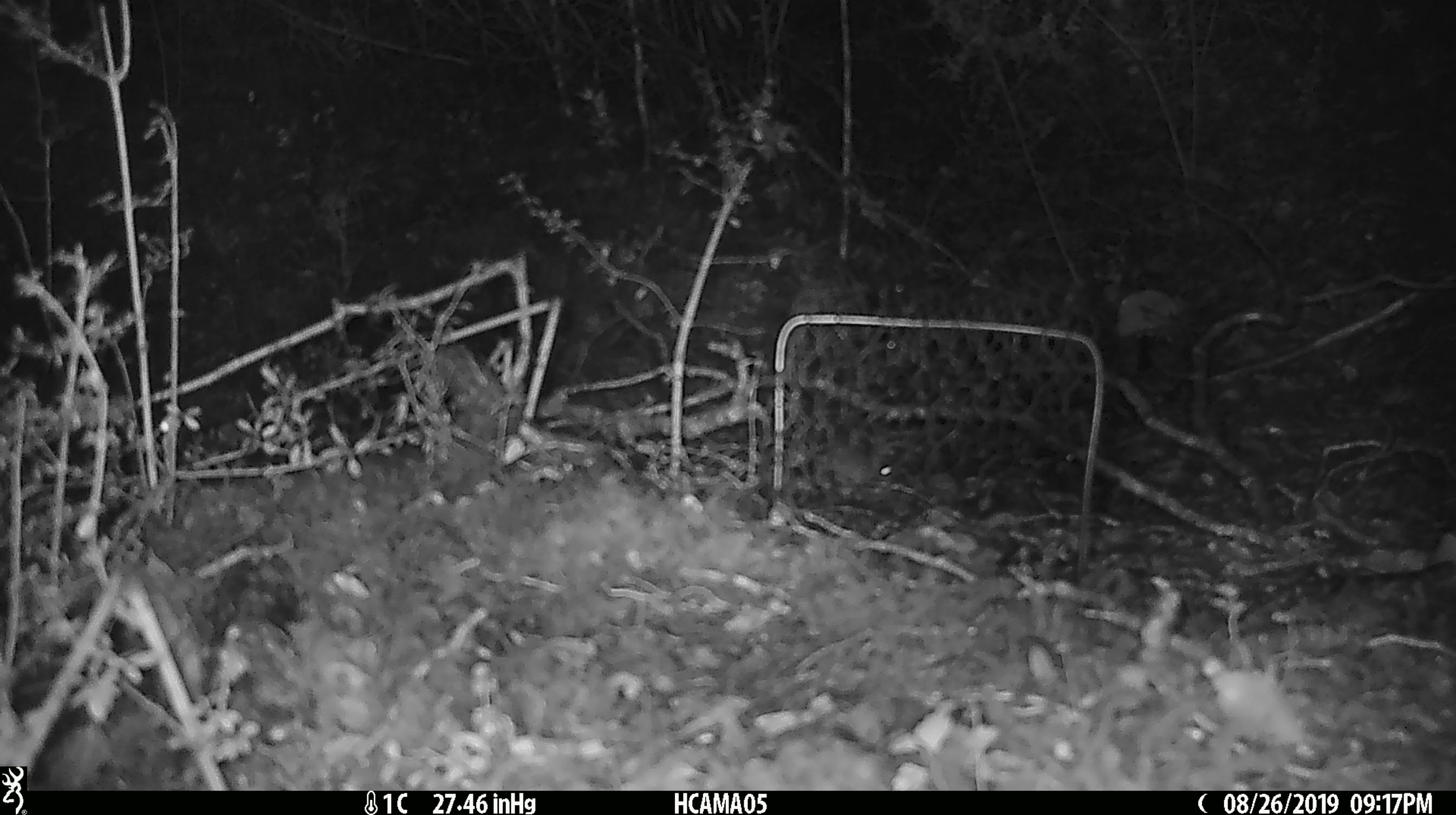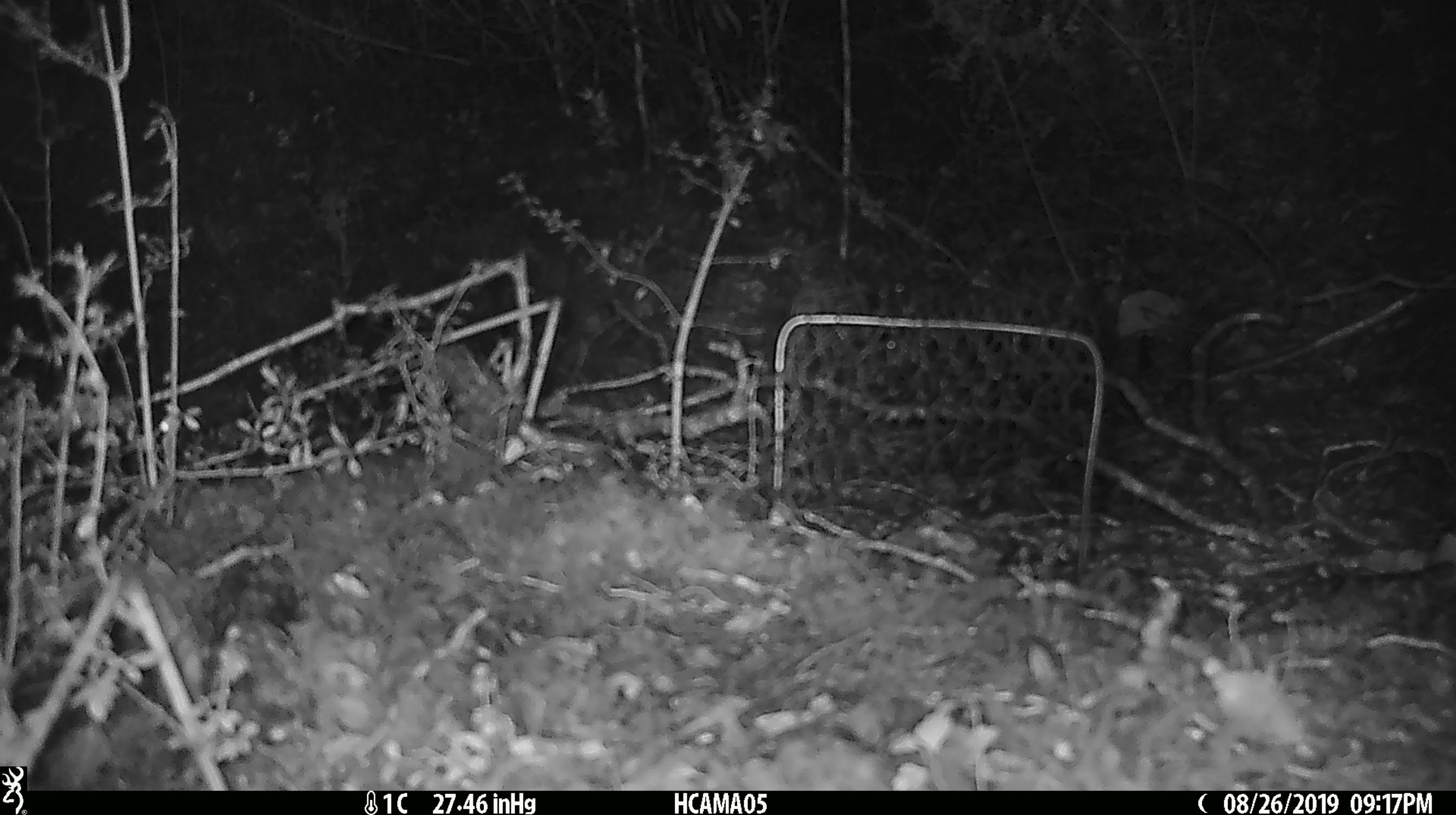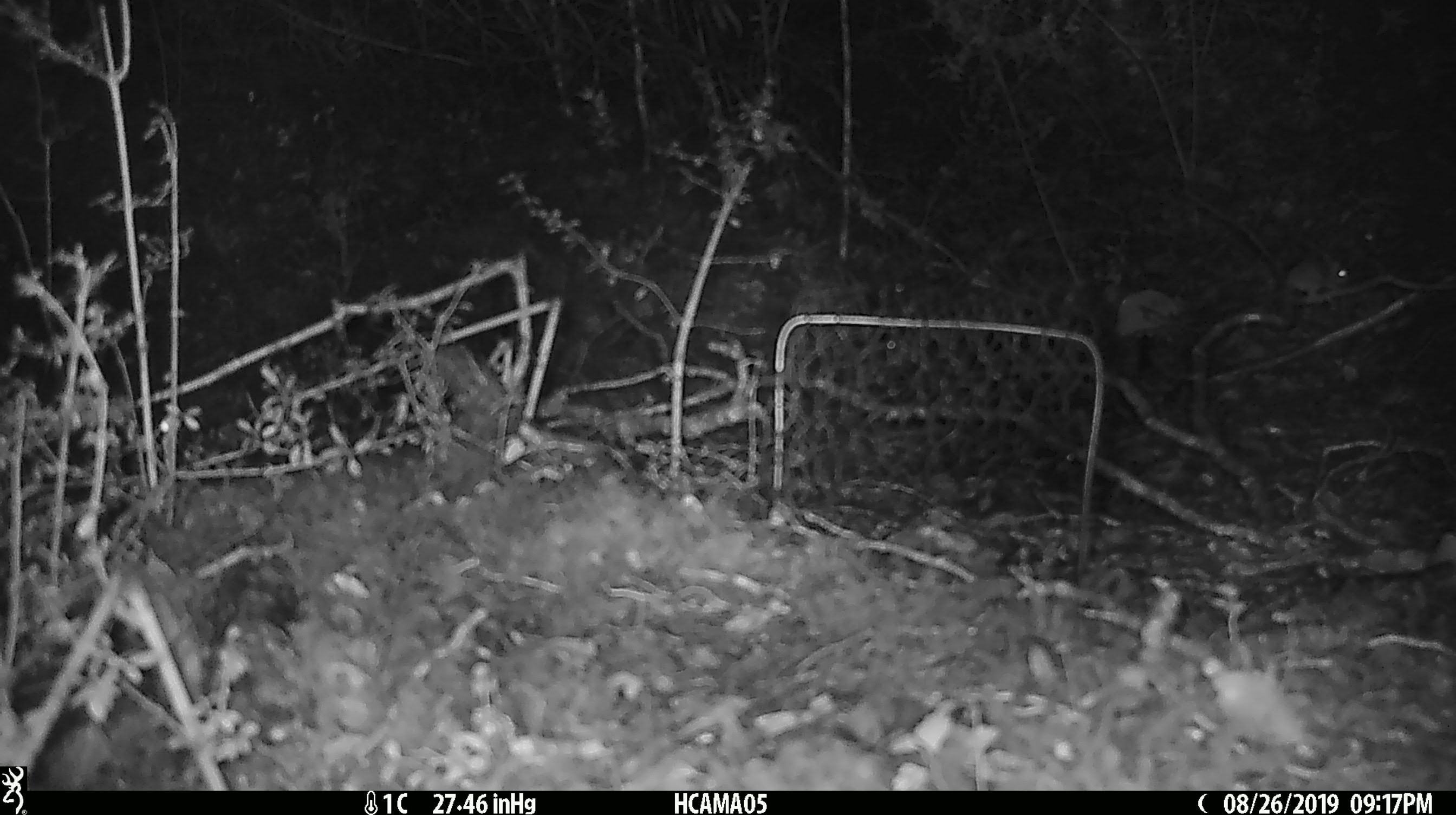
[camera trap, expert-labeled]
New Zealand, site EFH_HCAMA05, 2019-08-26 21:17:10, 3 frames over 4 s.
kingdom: Animalia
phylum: Chordata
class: Mammalia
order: Rodentia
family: Muridae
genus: Mus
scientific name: Mus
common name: mouse